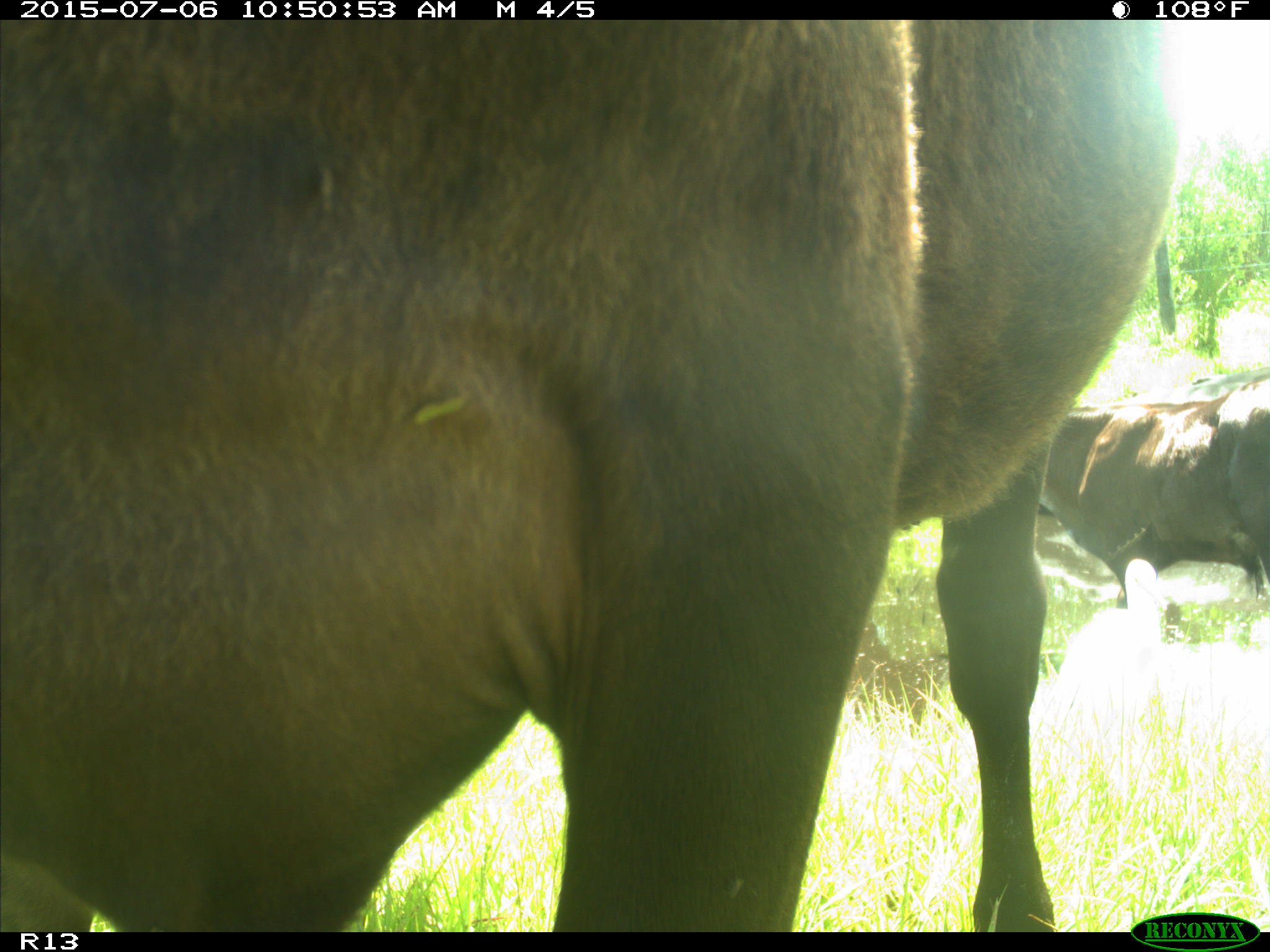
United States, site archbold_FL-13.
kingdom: Animalia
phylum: Chordata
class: Mammalia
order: Artiodactyla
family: Bovidae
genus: Bos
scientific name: Bos taurus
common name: domestic cow